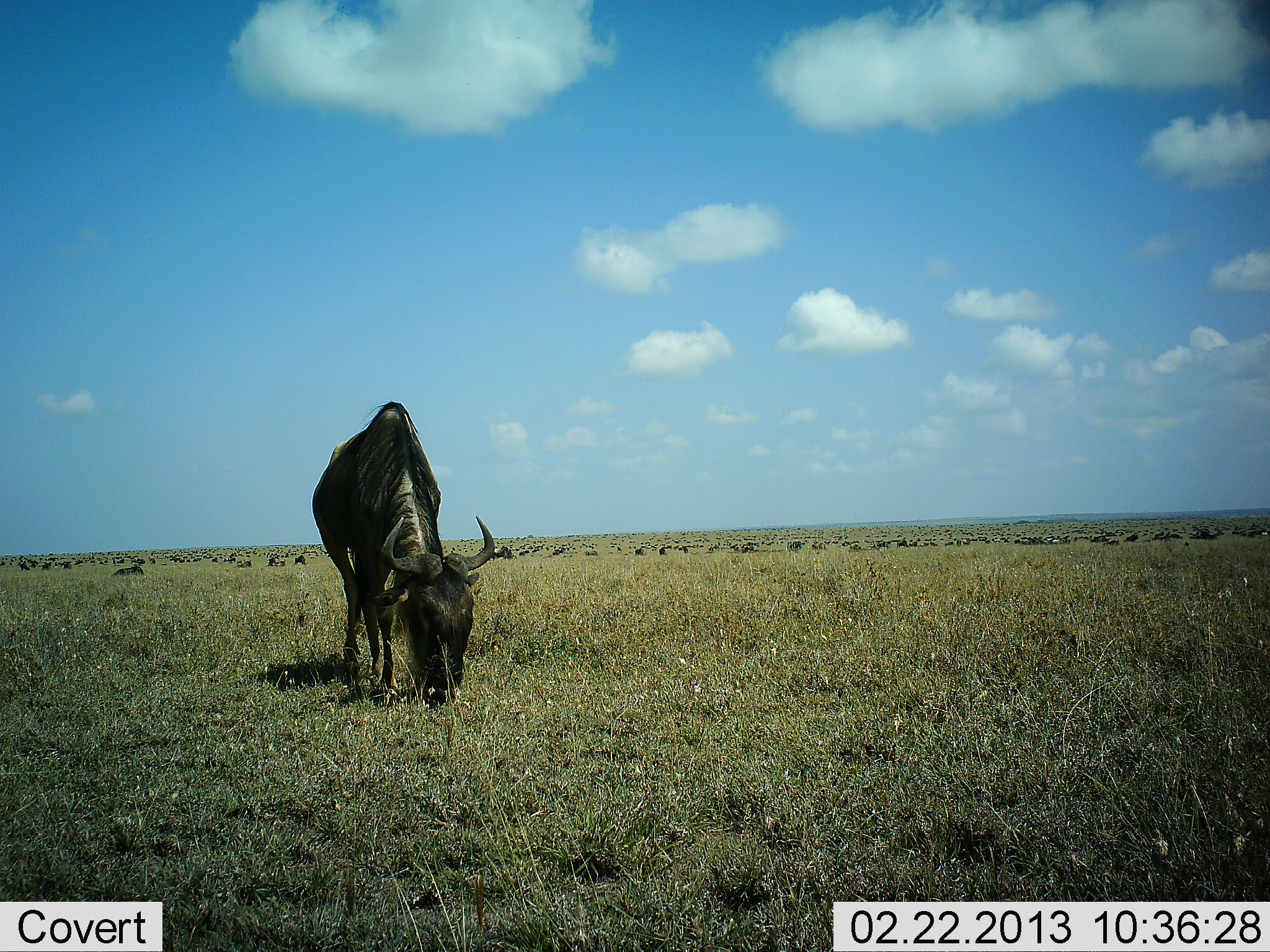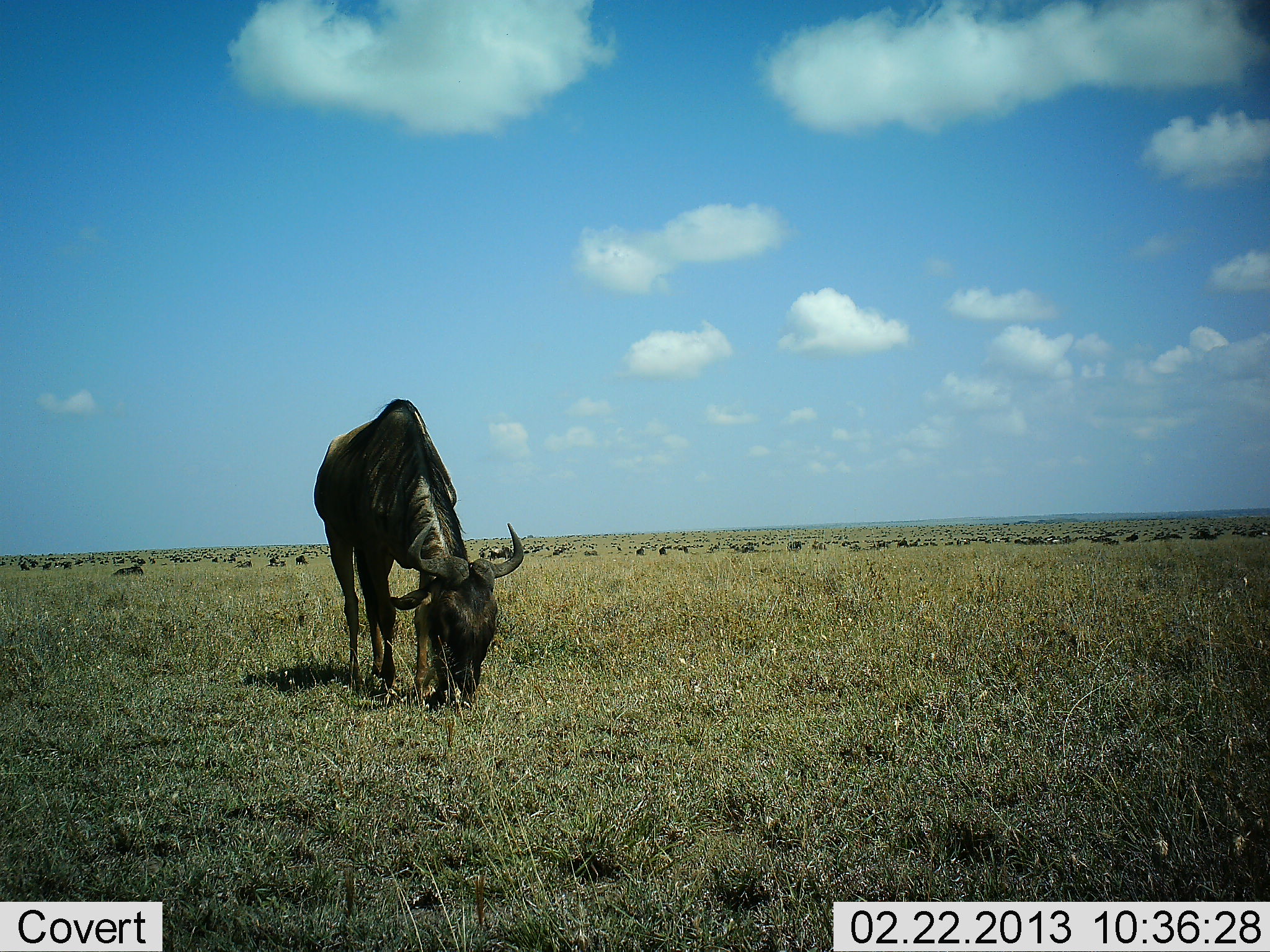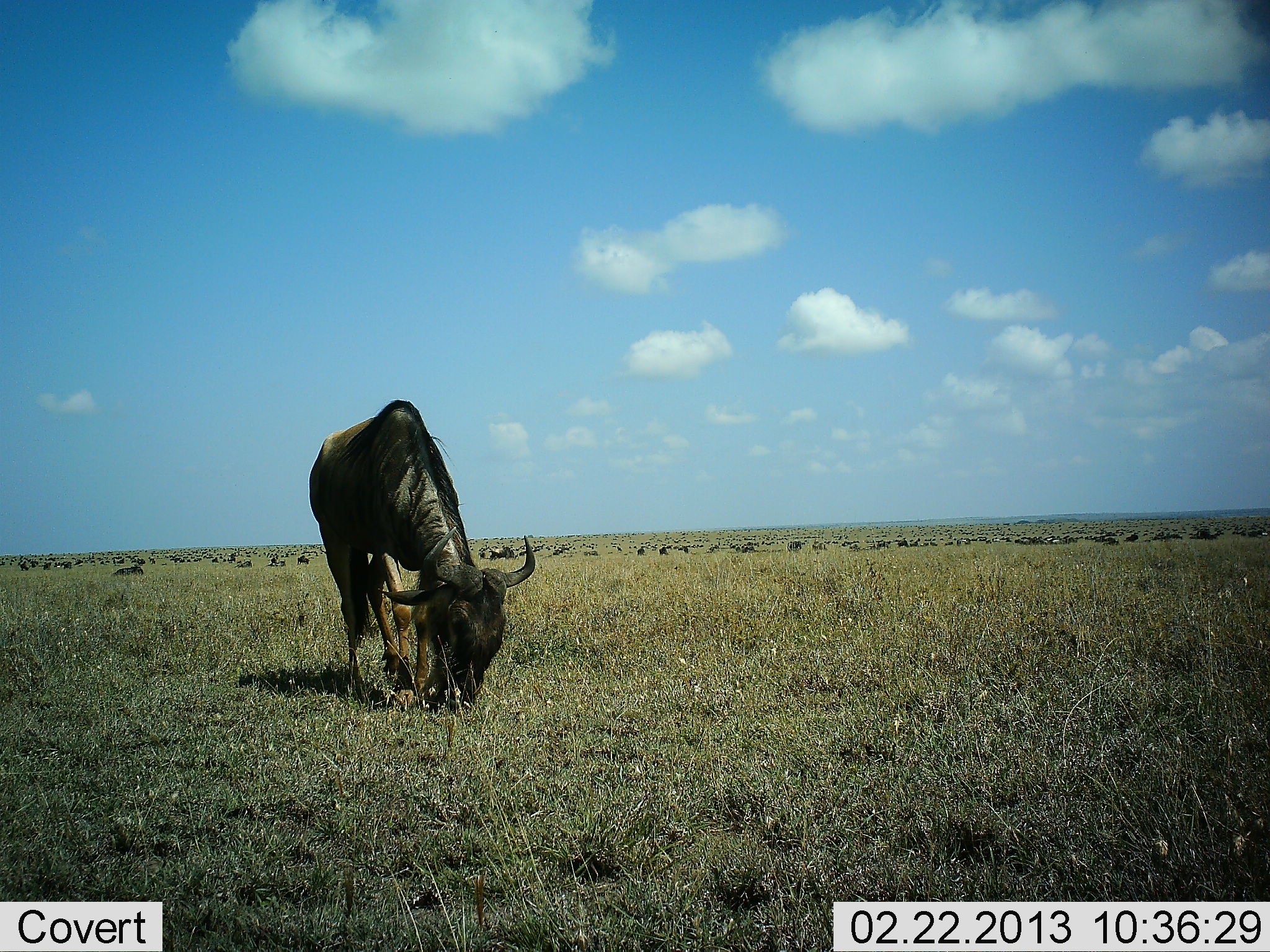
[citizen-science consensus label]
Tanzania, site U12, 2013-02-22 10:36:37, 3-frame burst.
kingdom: Animalia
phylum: Chordata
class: Mammalia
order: Artiodactyla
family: Bovidae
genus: Connochaetes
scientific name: Connochaetes taurinus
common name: blue wildebeest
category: wildebeest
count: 1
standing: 23%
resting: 23%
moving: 23%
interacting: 8%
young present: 0%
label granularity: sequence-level